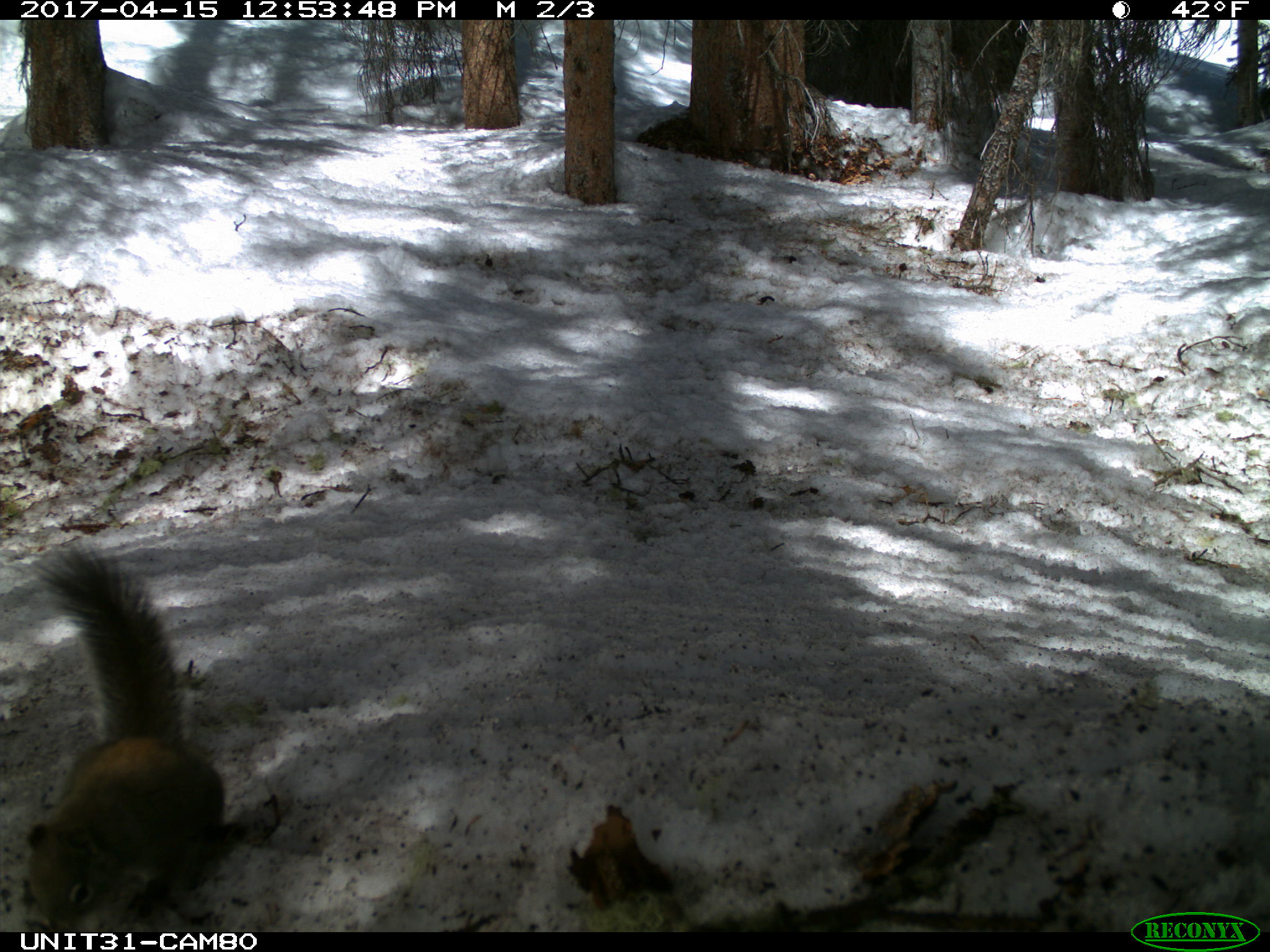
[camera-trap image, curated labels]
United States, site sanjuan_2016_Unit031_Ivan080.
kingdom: Animalia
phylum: Chordata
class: Mammalia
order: Rodentia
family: Sciuridae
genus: Tamiasciurus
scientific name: Tamiasciurus hudsonicus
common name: american red squirrel